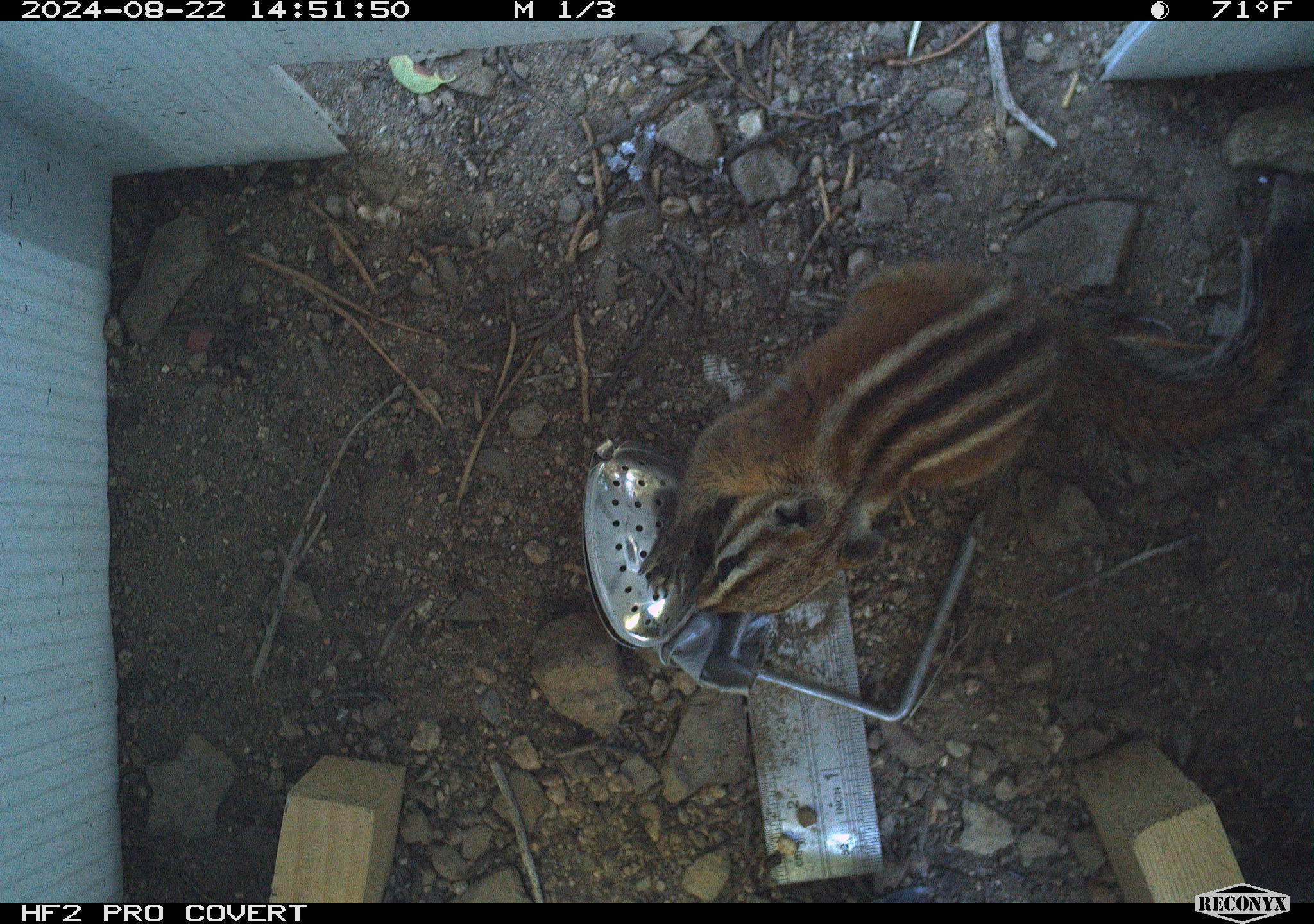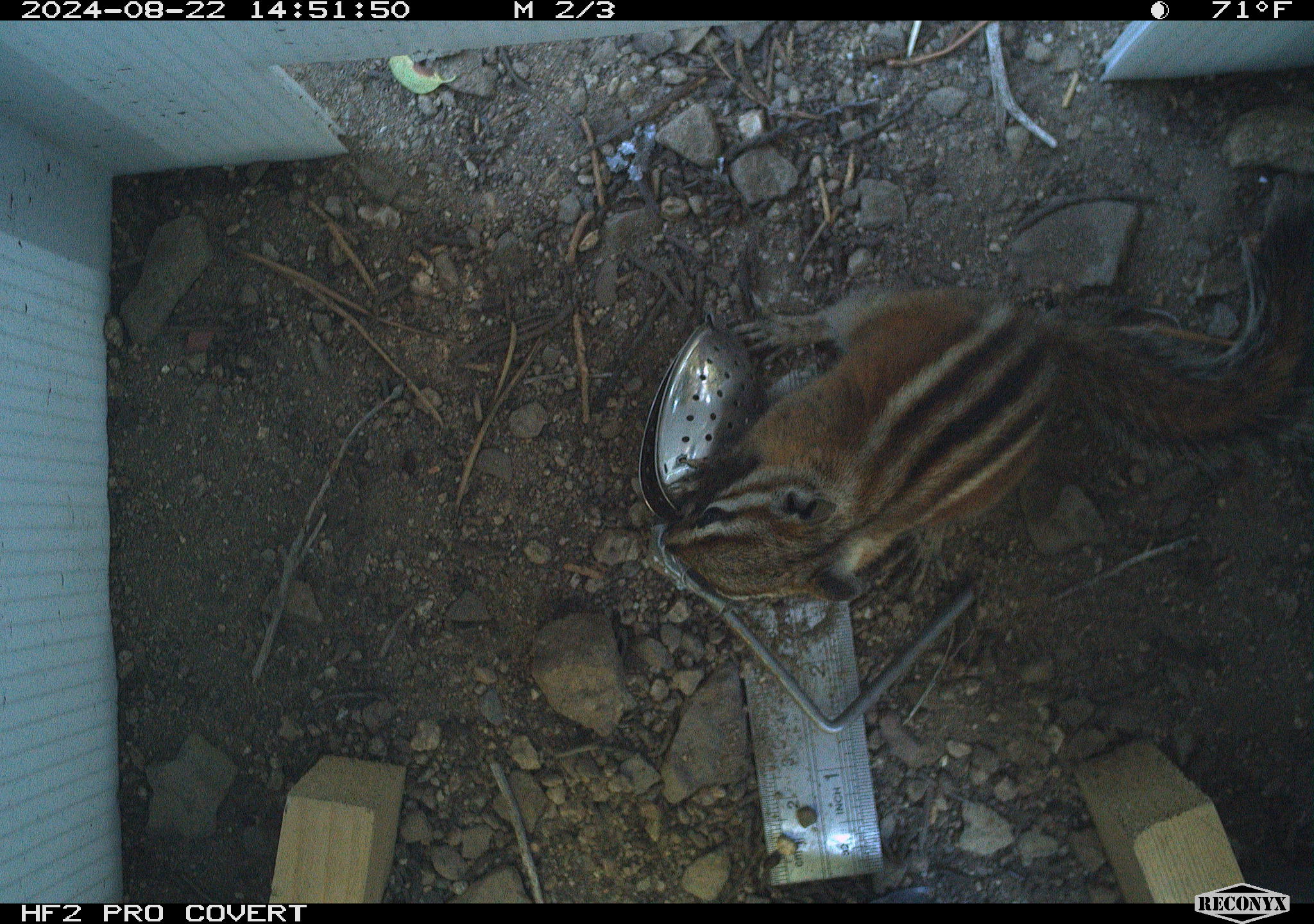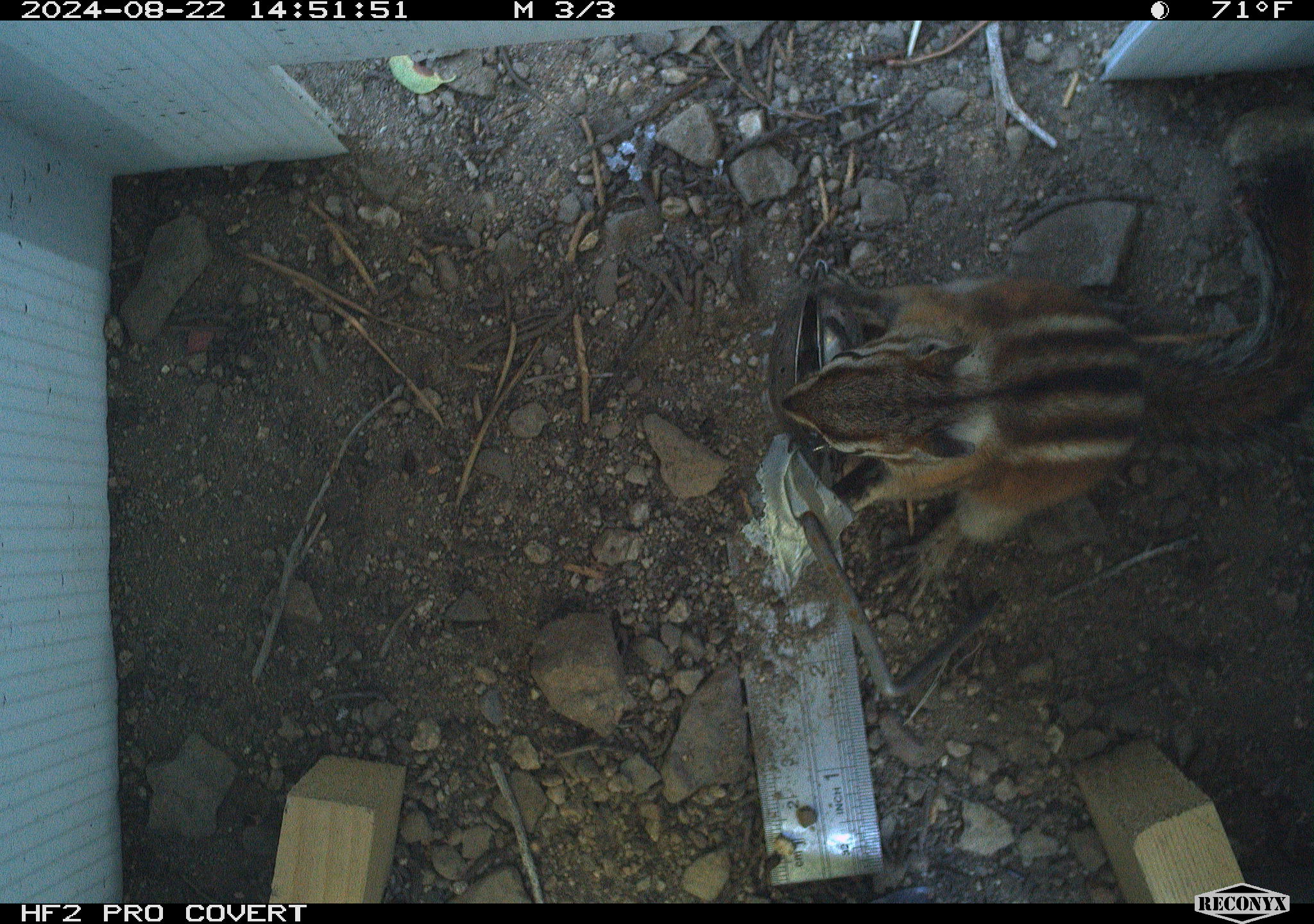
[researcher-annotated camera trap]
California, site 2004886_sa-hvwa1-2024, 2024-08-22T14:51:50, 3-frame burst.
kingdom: Animalia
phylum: Chordata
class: Mammalia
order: Rodentia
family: Sciuridae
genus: Neotamias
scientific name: Neotamias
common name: western chipmunks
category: neotamias species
Neotamias species (western chipmunks) (Neotamias).